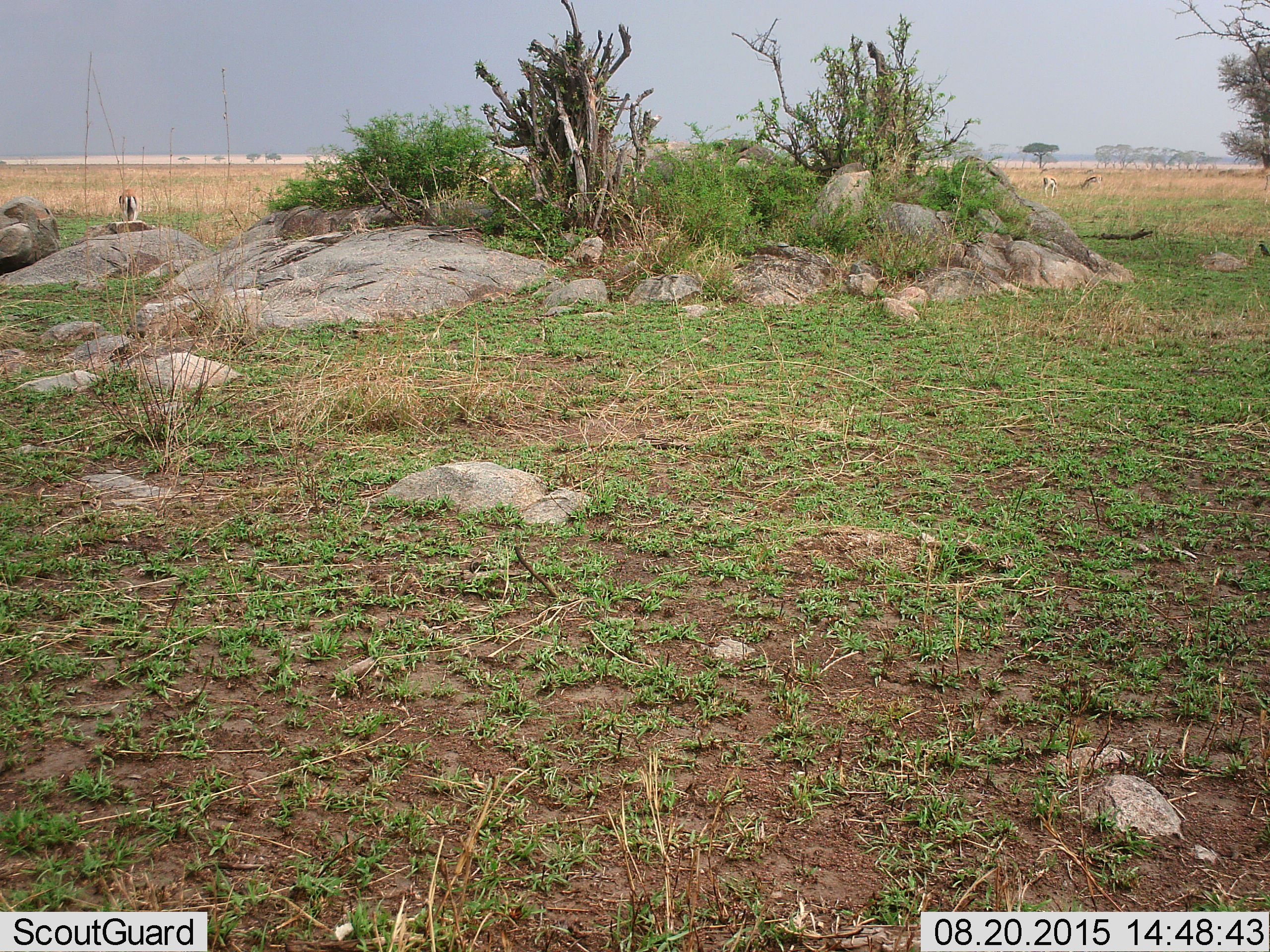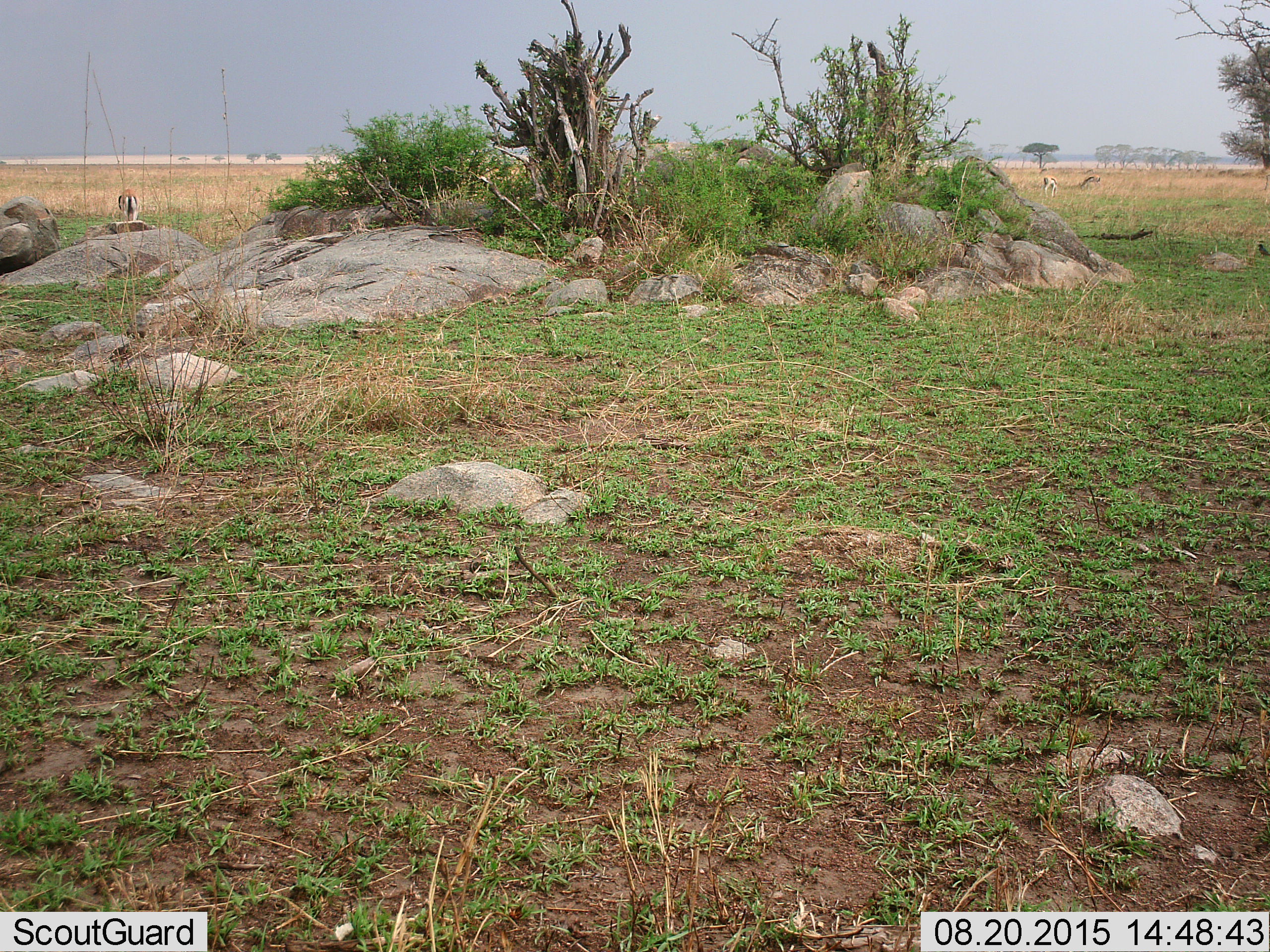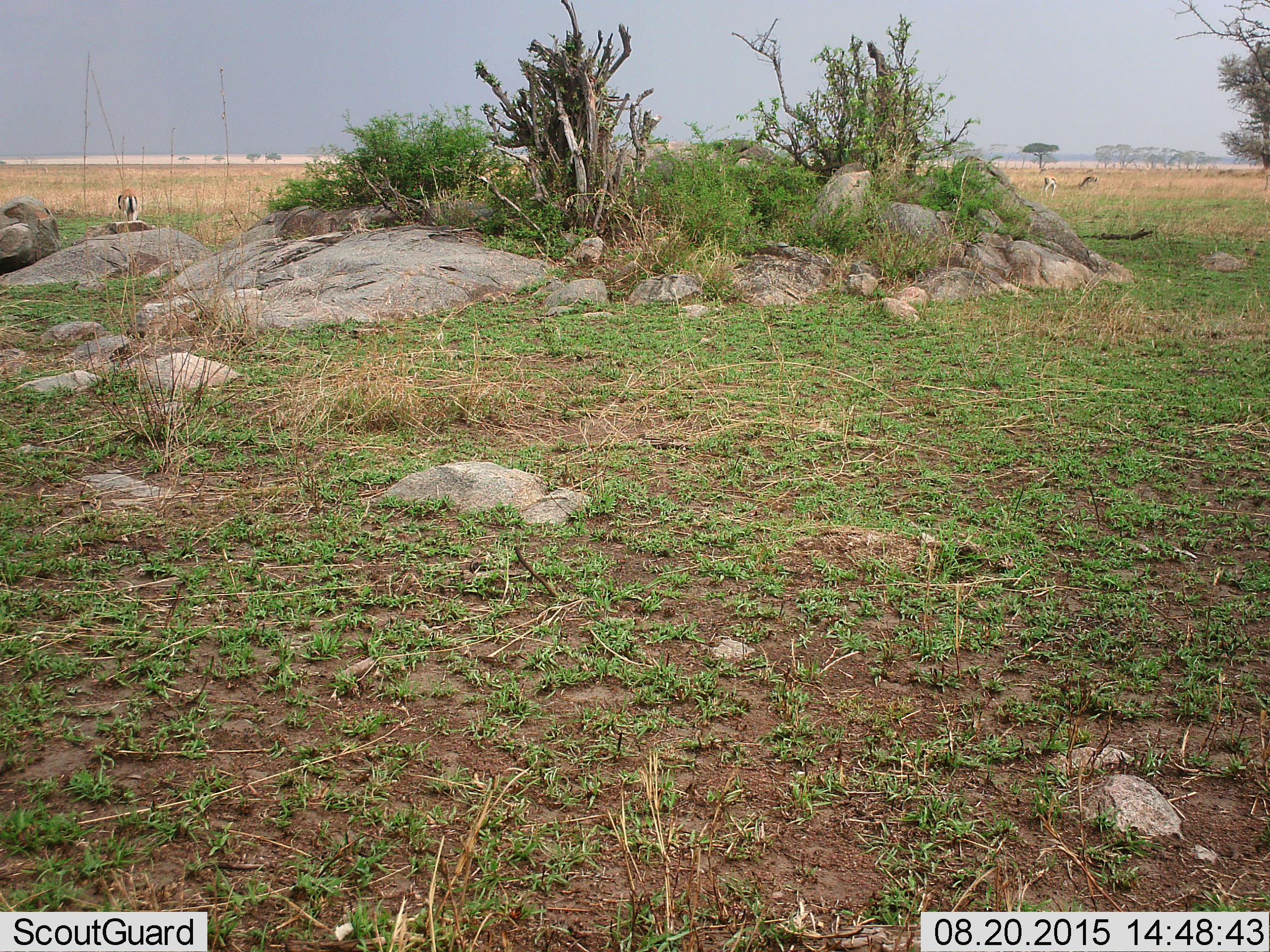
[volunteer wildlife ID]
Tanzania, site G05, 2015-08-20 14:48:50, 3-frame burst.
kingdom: Animalia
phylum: Chordata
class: Mammalia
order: Artiodactyla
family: Bovidae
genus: Eudorcas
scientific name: Eudorcas thomsonii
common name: thomson's gazelle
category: gazellethomsons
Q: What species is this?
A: Gazellethomsons (thomson's gazelle) (Eudorcas thomsonii).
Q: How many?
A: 3.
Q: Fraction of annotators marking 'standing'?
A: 50%.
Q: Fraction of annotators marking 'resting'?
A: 0%.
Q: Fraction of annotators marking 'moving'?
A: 0%.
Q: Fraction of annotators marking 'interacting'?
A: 0%.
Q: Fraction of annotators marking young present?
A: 0%.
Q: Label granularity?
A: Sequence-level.